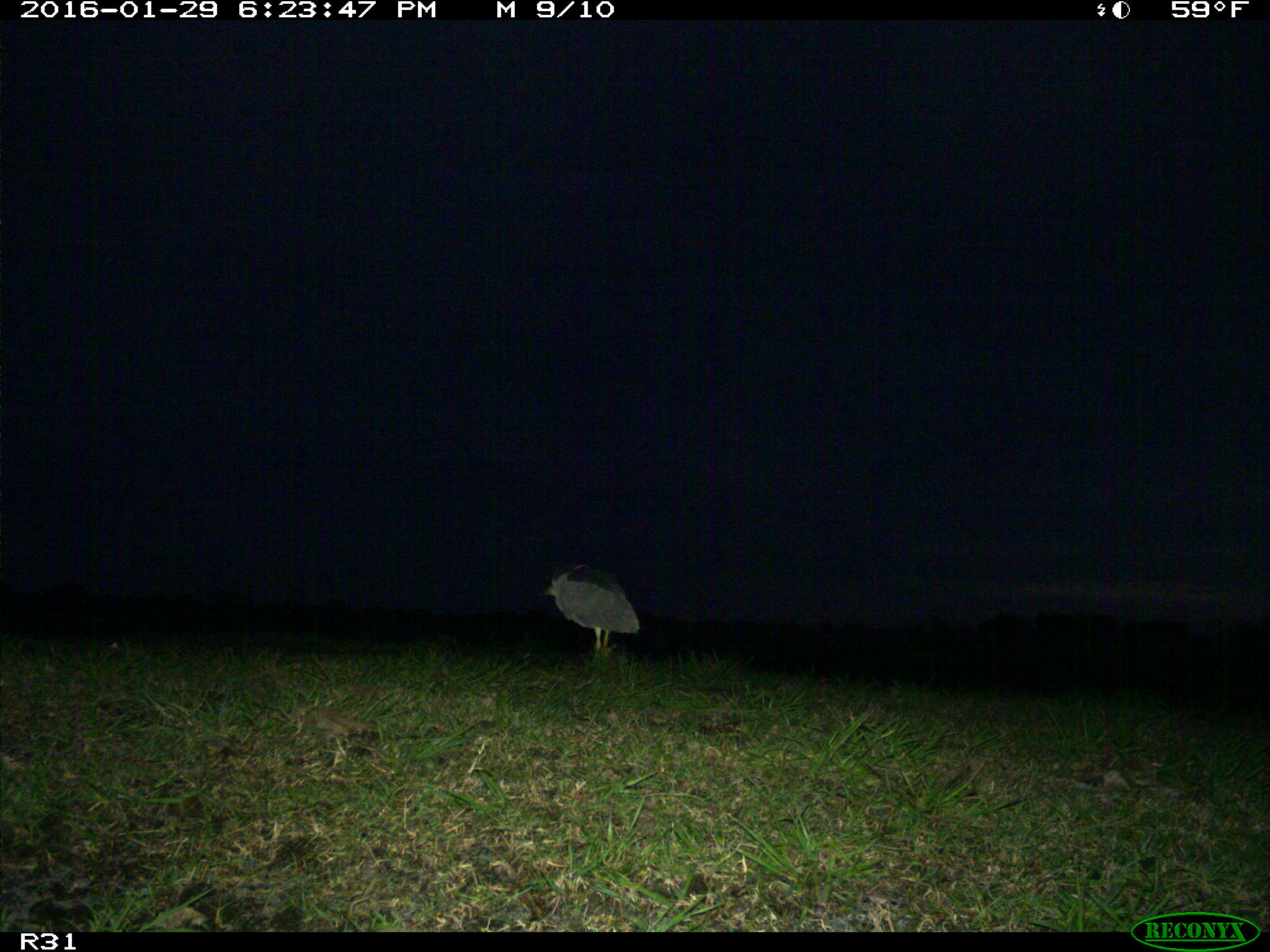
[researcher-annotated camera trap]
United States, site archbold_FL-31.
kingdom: Animalia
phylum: Chordata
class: Aves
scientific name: Aves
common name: birds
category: unidentified bird